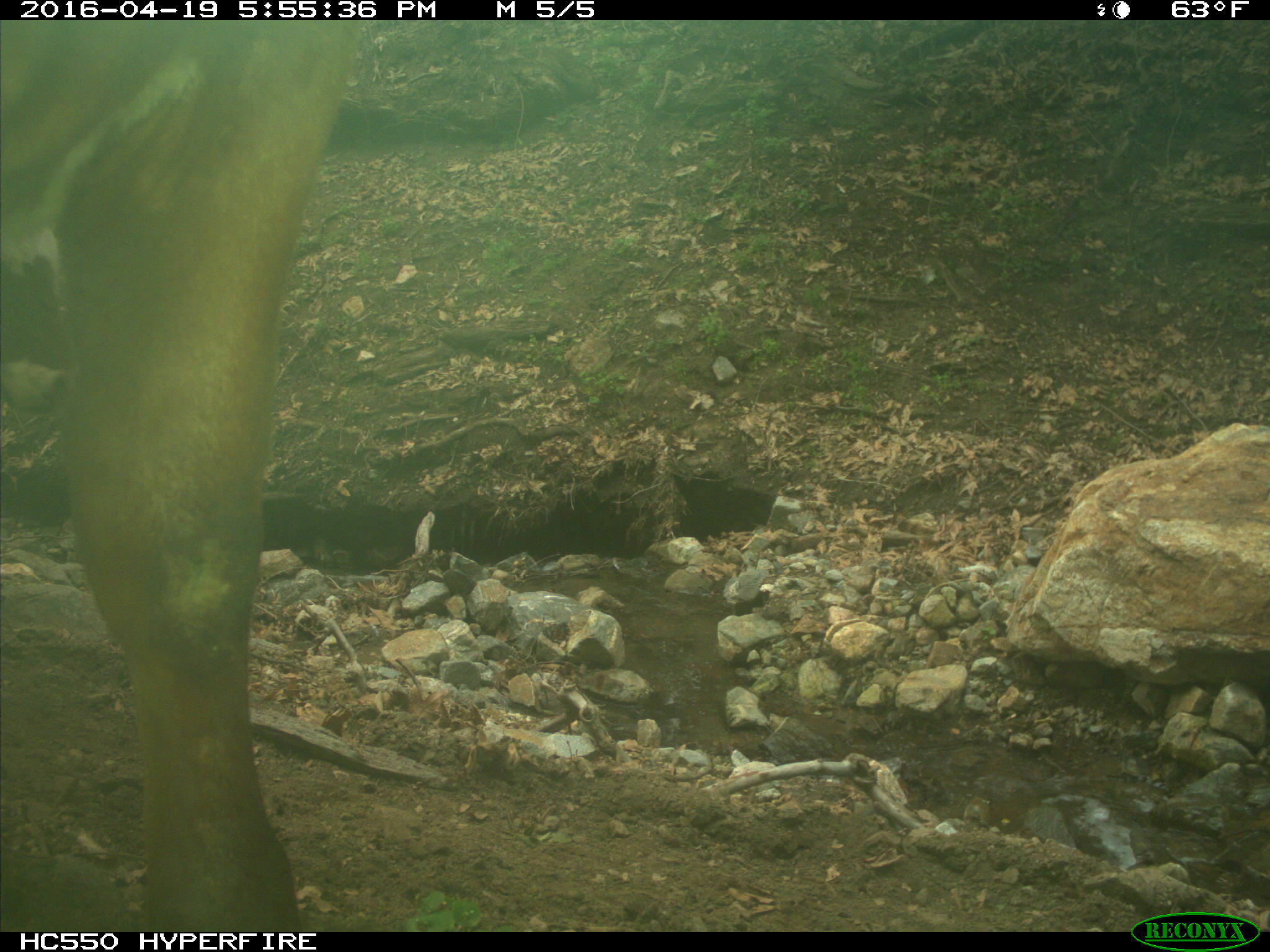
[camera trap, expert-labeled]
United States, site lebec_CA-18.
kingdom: Animalia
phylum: Chordata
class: Mammalia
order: Artiodactyla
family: Bovidae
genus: Bos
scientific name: Bos taurus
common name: domestic cow